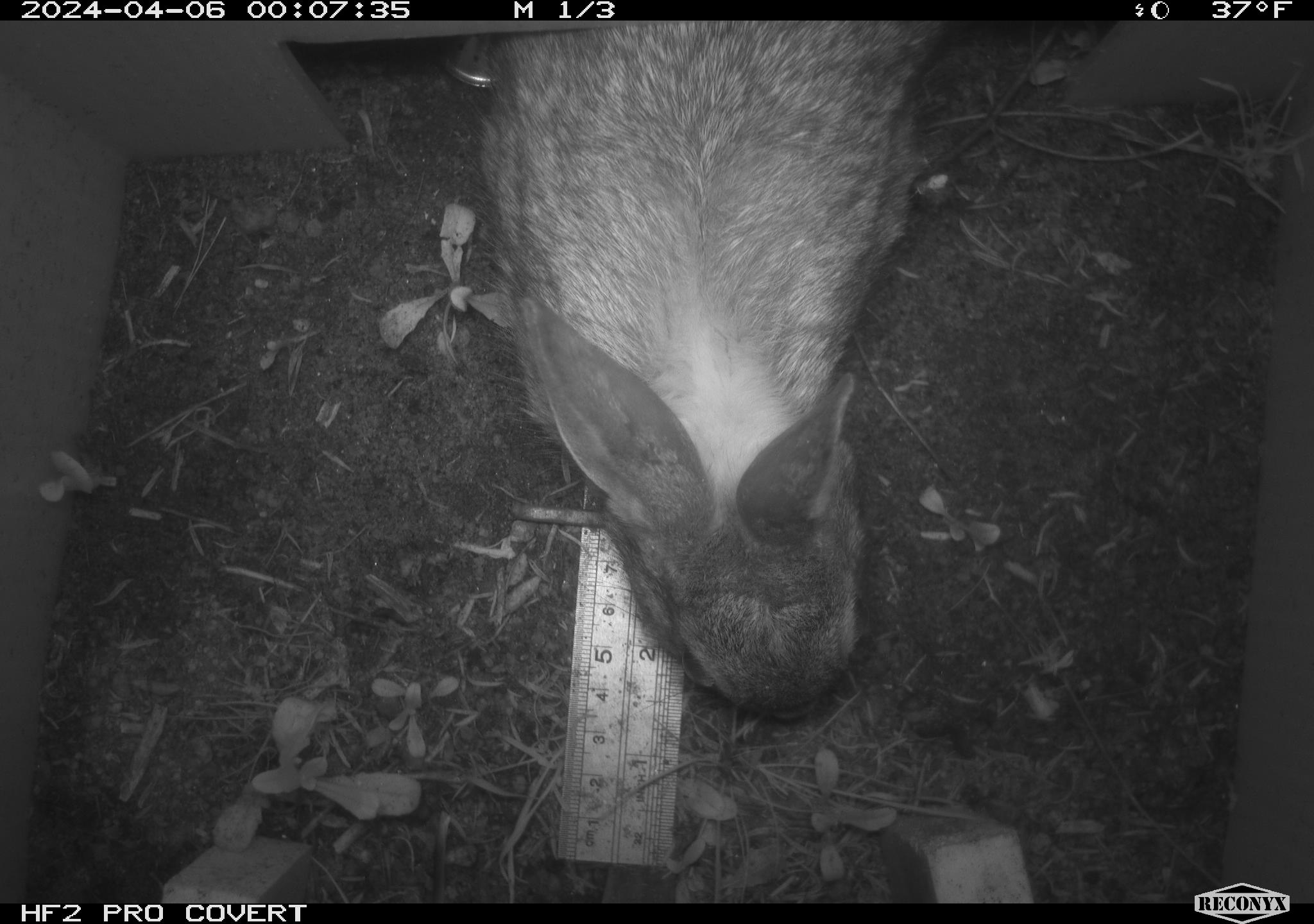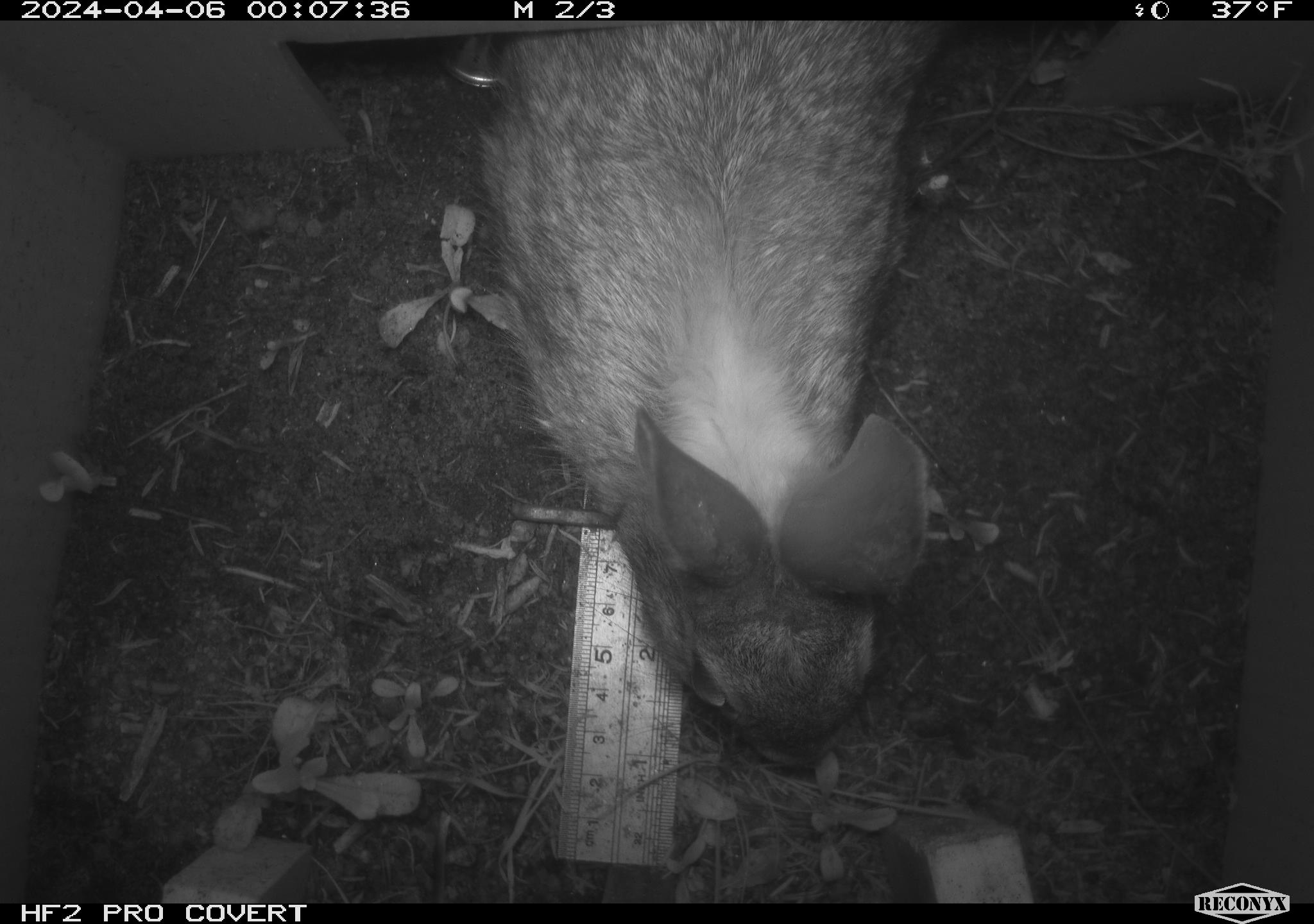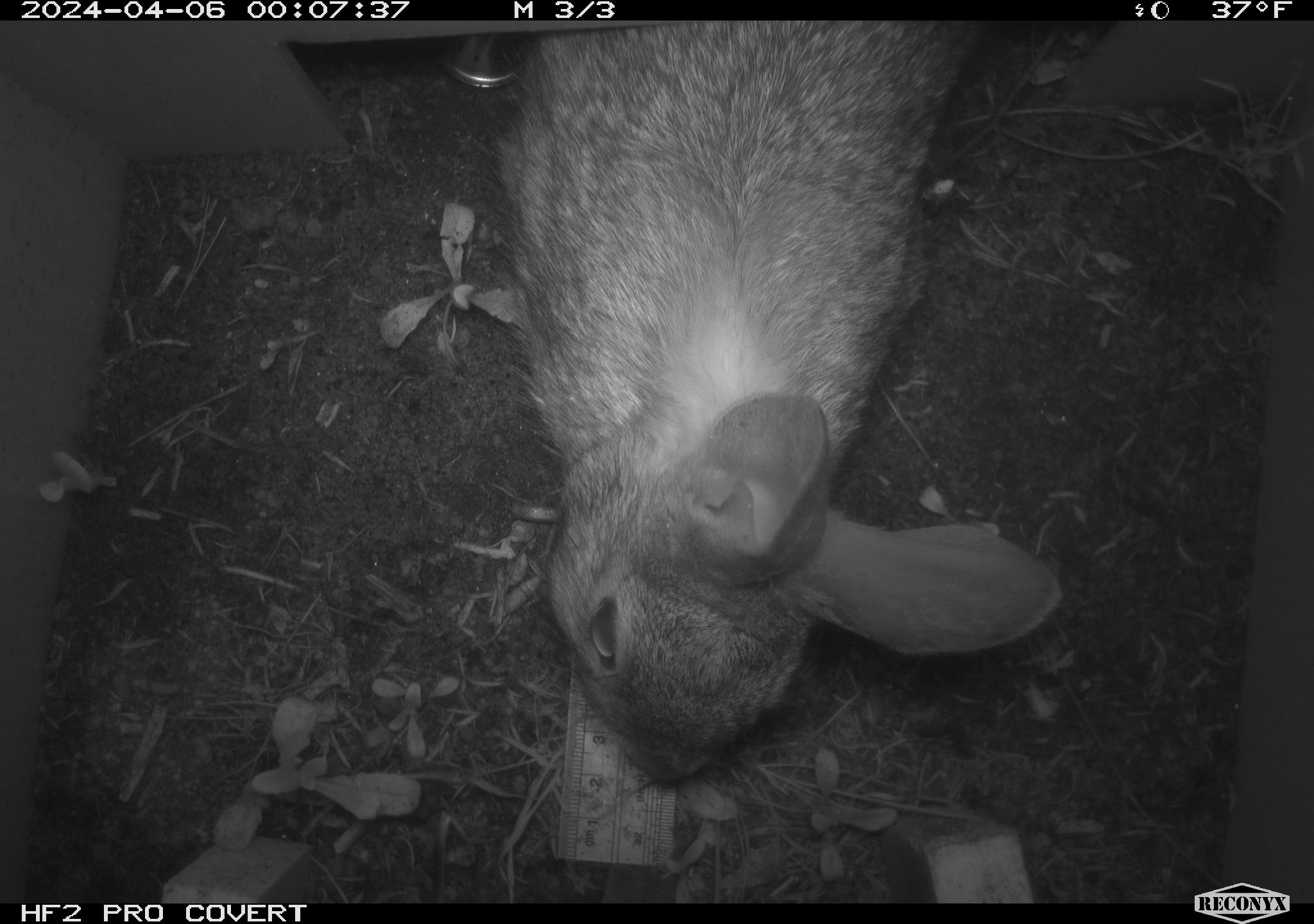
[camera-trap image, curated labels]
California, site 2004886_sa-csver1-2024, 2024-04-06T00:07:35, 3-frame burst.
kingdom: Animalia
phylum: Chordata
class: Mammalia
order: Lagomorpha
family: Leporidae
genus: Sylvilagus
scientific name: Sylvilagus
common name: cottontail rabbits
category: sylvilagus species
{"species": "sylvilagus species (cottontail rabbits) (Sylvilagus)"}